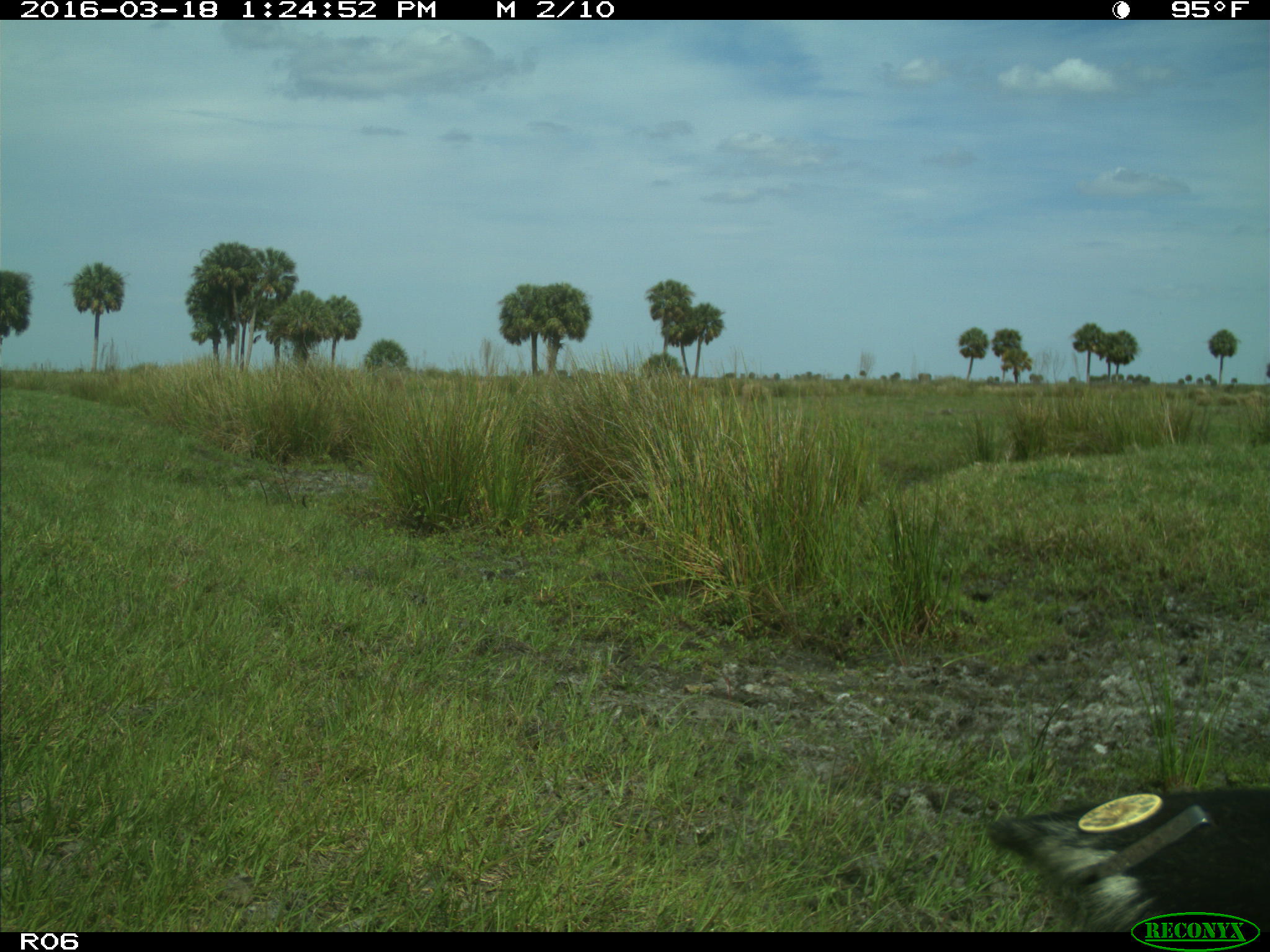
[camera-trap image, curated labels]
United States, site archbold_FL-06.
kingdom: Animalia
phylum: Chordata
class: Mammalia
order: Artiodactyla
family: Bovidae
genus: Bos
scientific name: Bos taurus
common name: domestic cow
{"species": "Bos taurus (domestic cow)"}